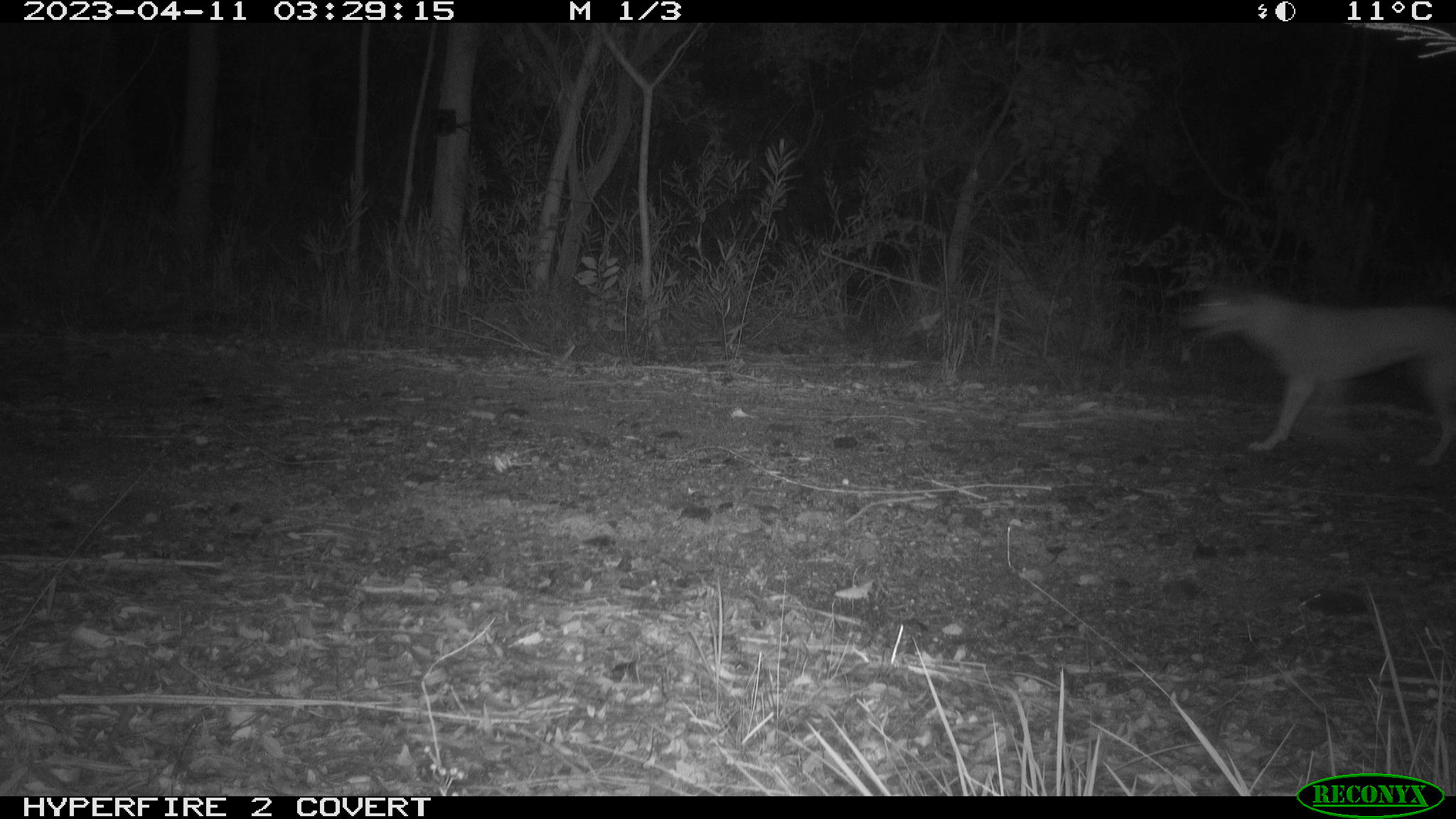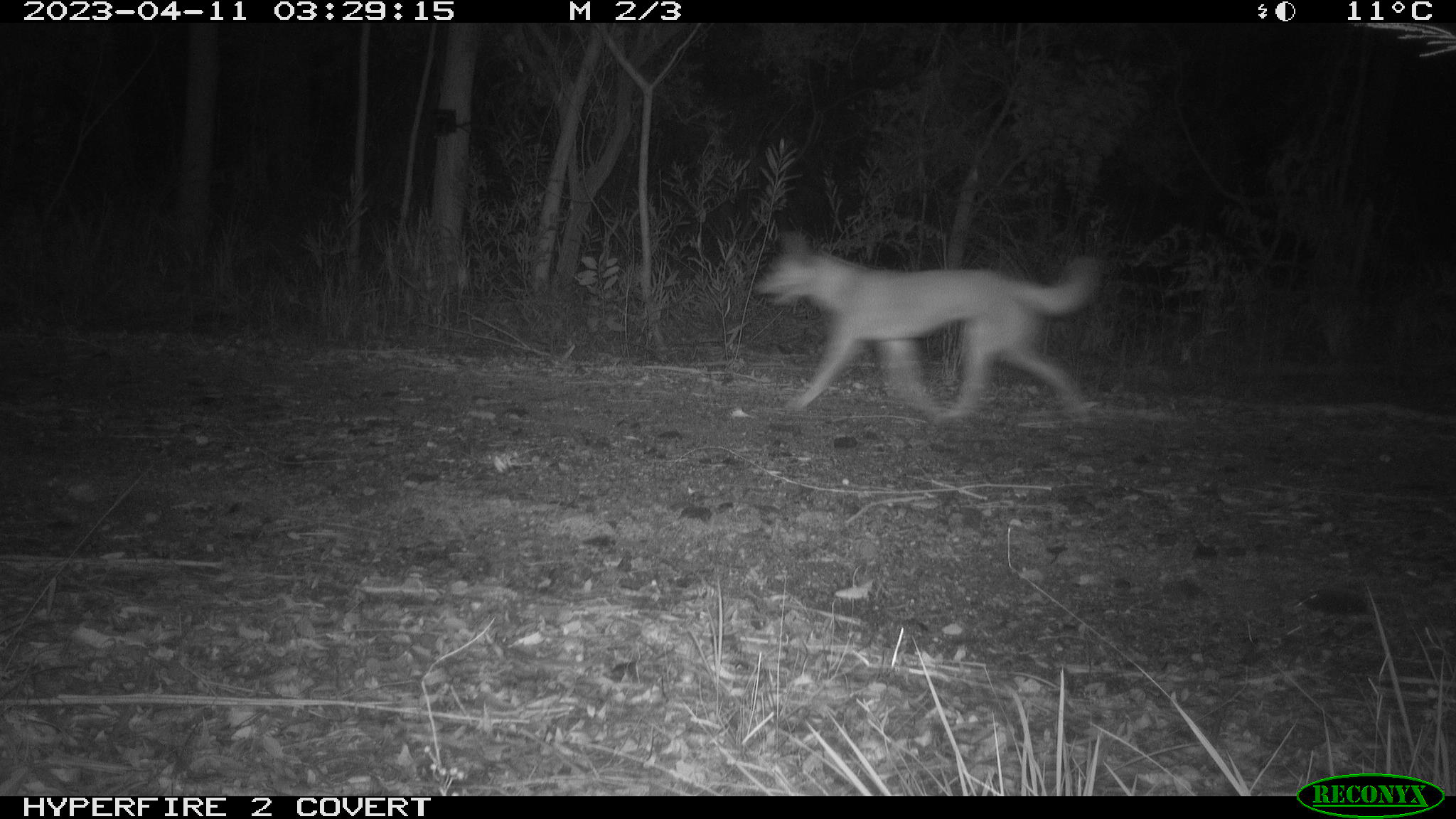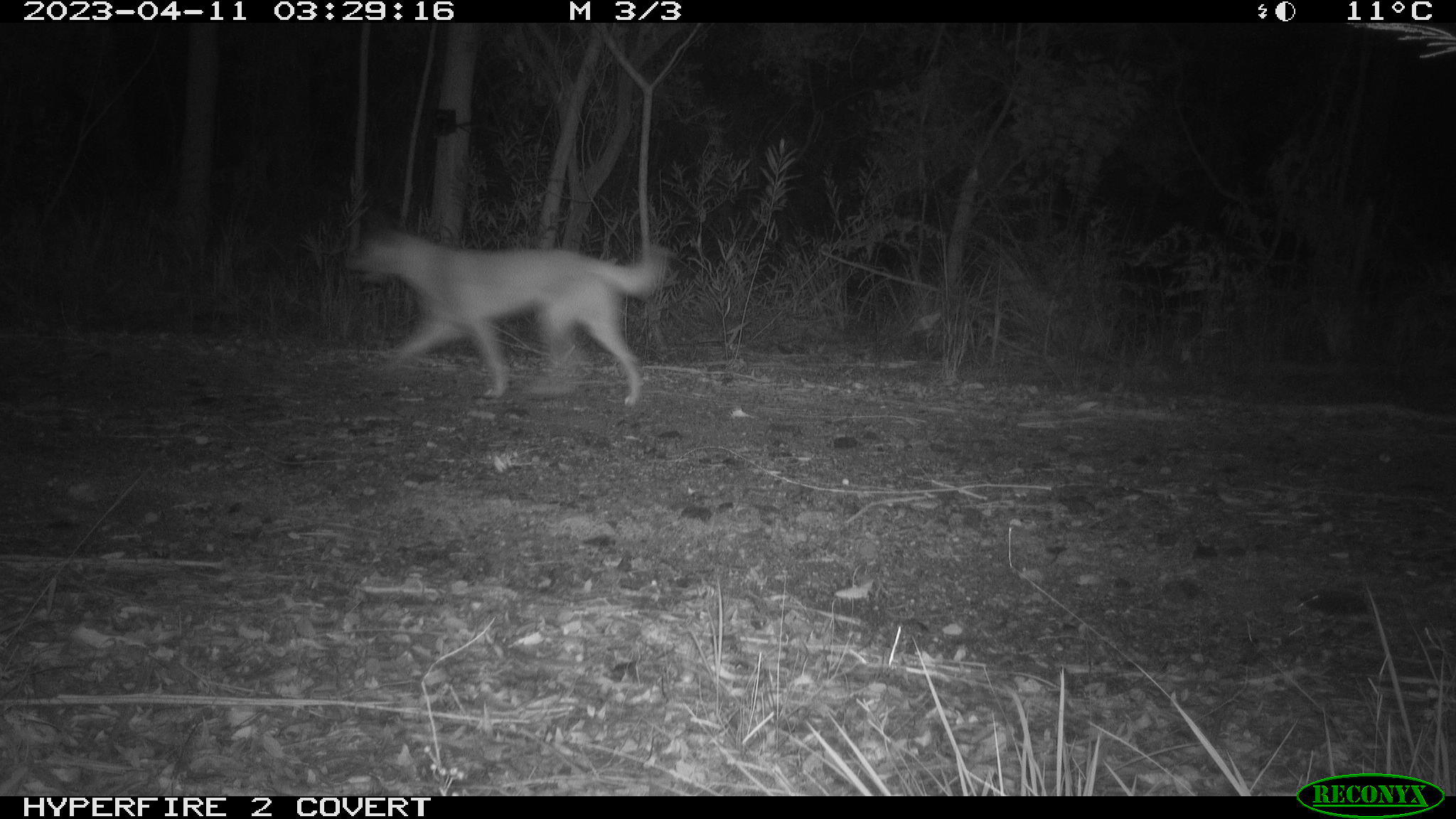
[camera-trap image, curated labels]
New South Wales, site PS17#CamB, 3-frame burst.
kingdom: Animalia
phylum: Chordata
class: Mammalia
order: Carnivora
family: Canidae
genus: Canis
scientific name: Canis familiaris dingo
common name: dingo